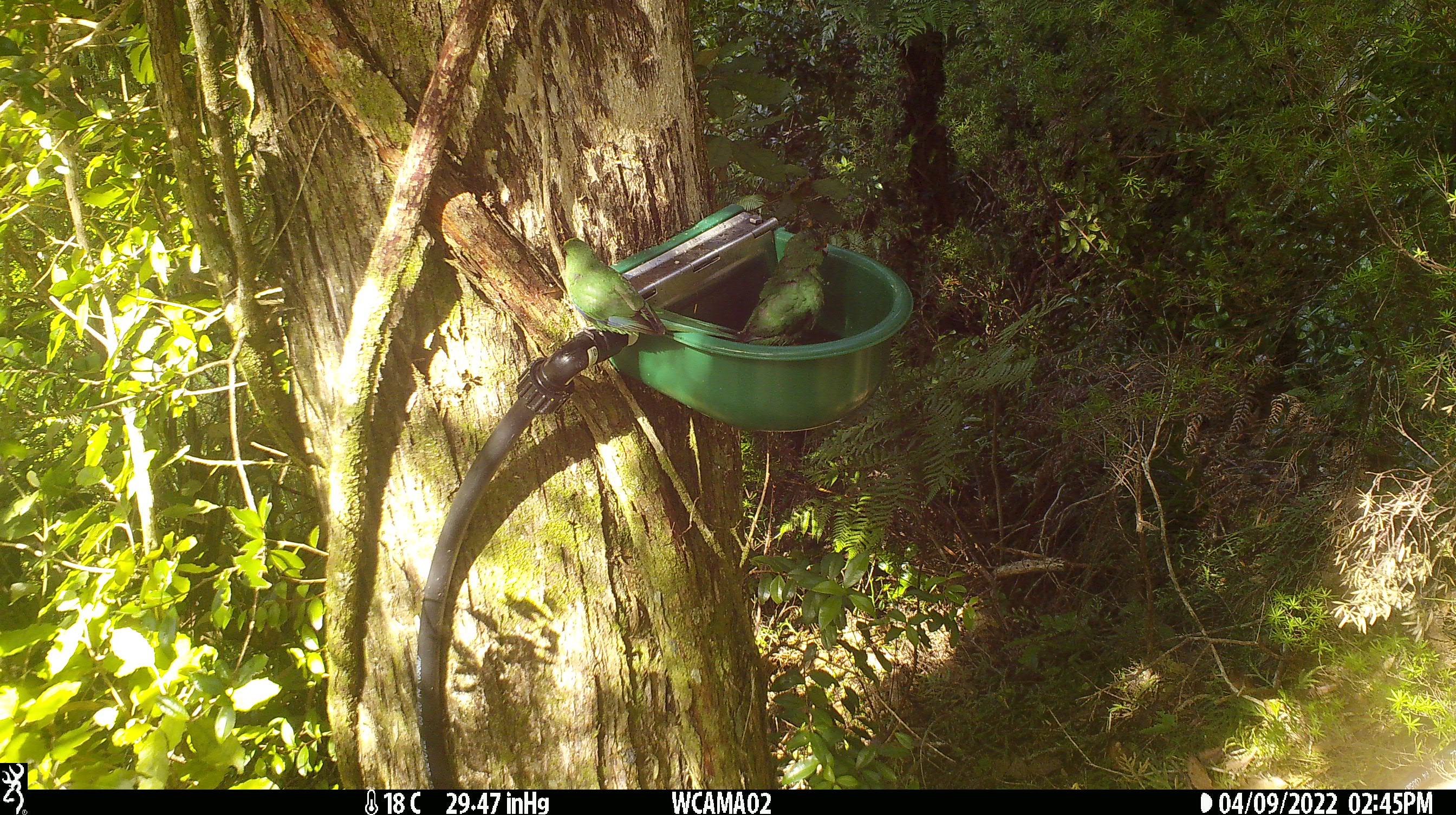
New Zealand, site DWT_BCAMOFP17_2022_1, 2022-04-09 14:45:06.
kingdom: Animalia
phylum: Chordata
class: Aves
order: Psittaciformes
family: Psittaculidae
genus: Cyanoramphus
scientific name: Cyanoramphus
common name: parakeet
Parakeet (Cyanoramphus).